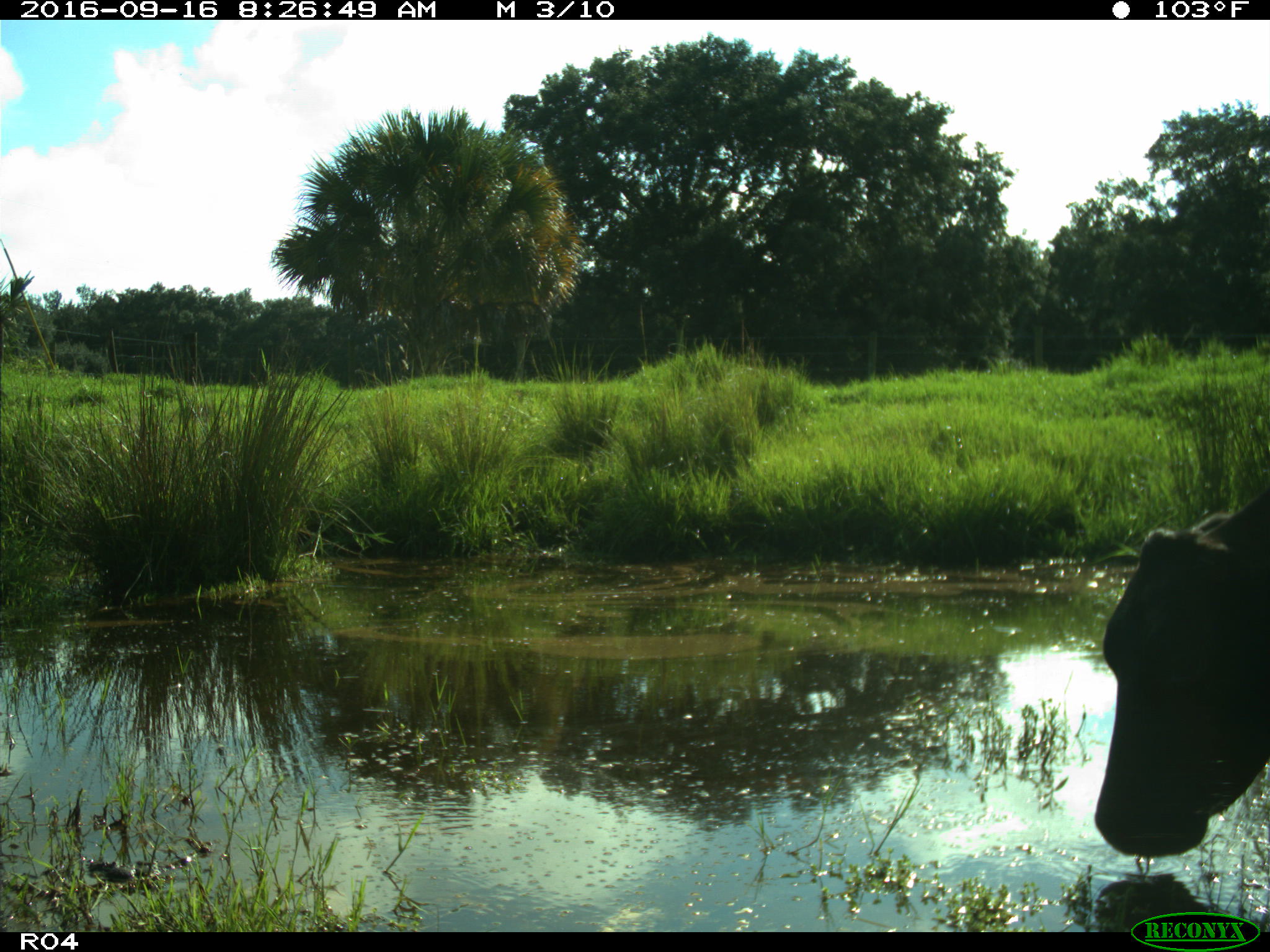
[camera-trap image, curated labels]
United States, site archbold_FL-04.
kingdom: Animalia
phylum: Chordata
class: Mammalia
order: Artiodactyla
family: Bovidae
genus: Bos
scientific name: Bos taurus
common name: domestic cow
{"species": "Bos taurus (domestic cow)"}